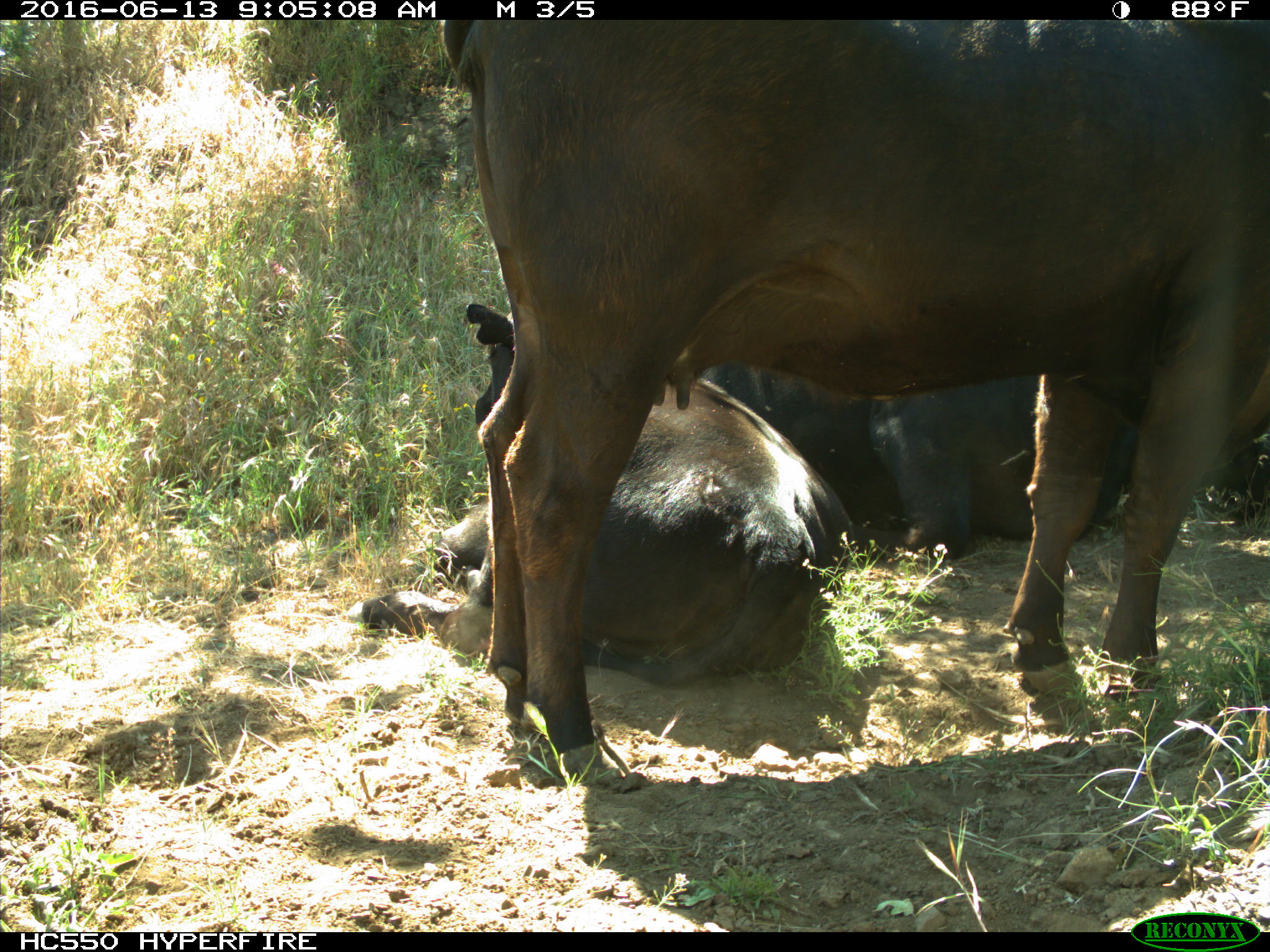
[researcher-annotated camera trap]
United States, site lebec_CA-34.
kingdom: Animalia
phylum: Chordata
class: Mammalia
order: Artiodactyla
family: Bovidae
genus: Bos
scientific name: Bos taurus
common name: domestic cow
Bos taurus (domestic cow).